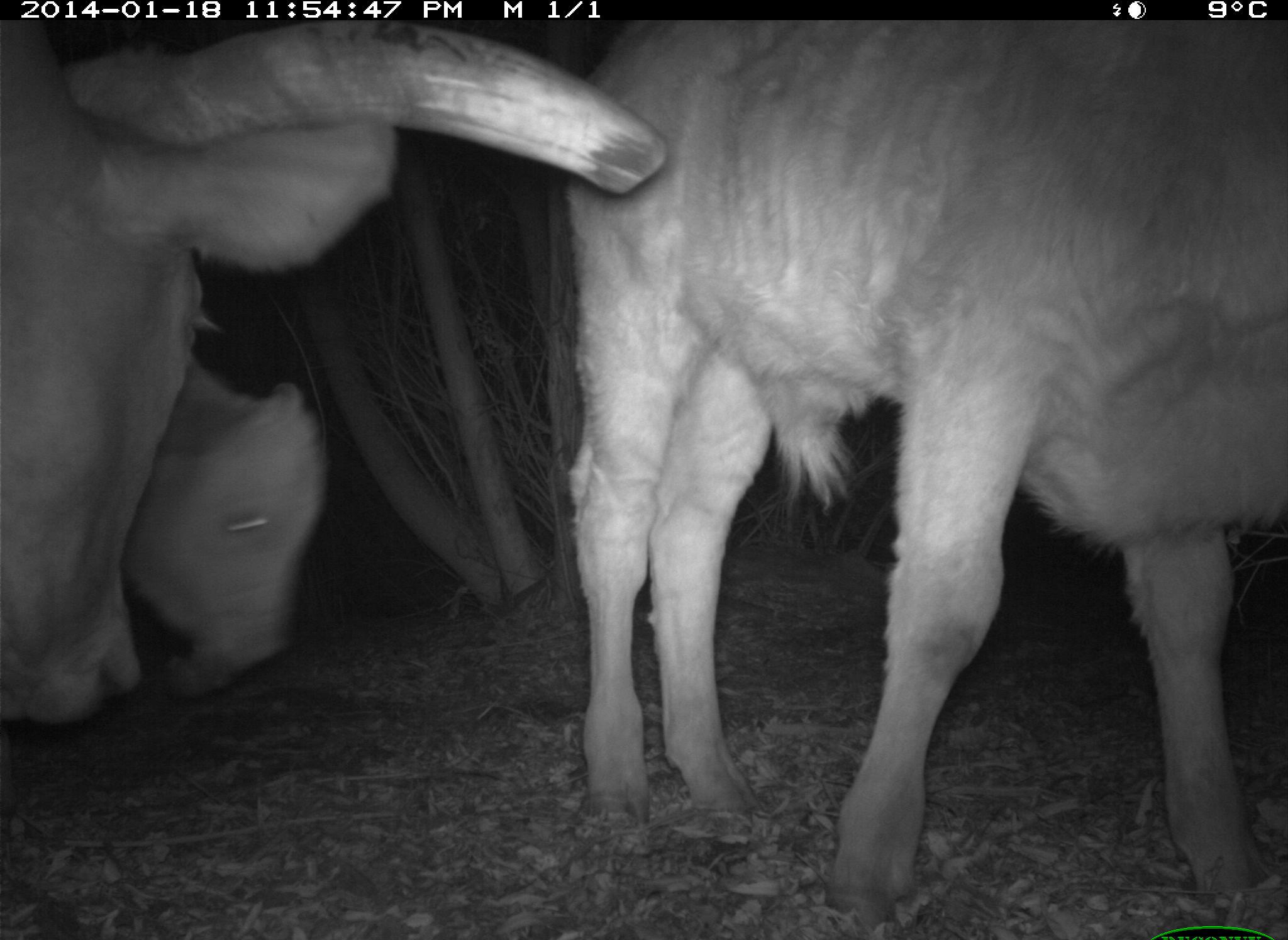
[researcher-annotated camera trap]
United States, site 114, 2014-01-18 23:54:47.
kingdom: Animalia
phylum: Chordata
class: Mammalia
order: Artiodactyla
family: Bovidae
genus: Bos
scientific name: Bos taurus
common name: cow